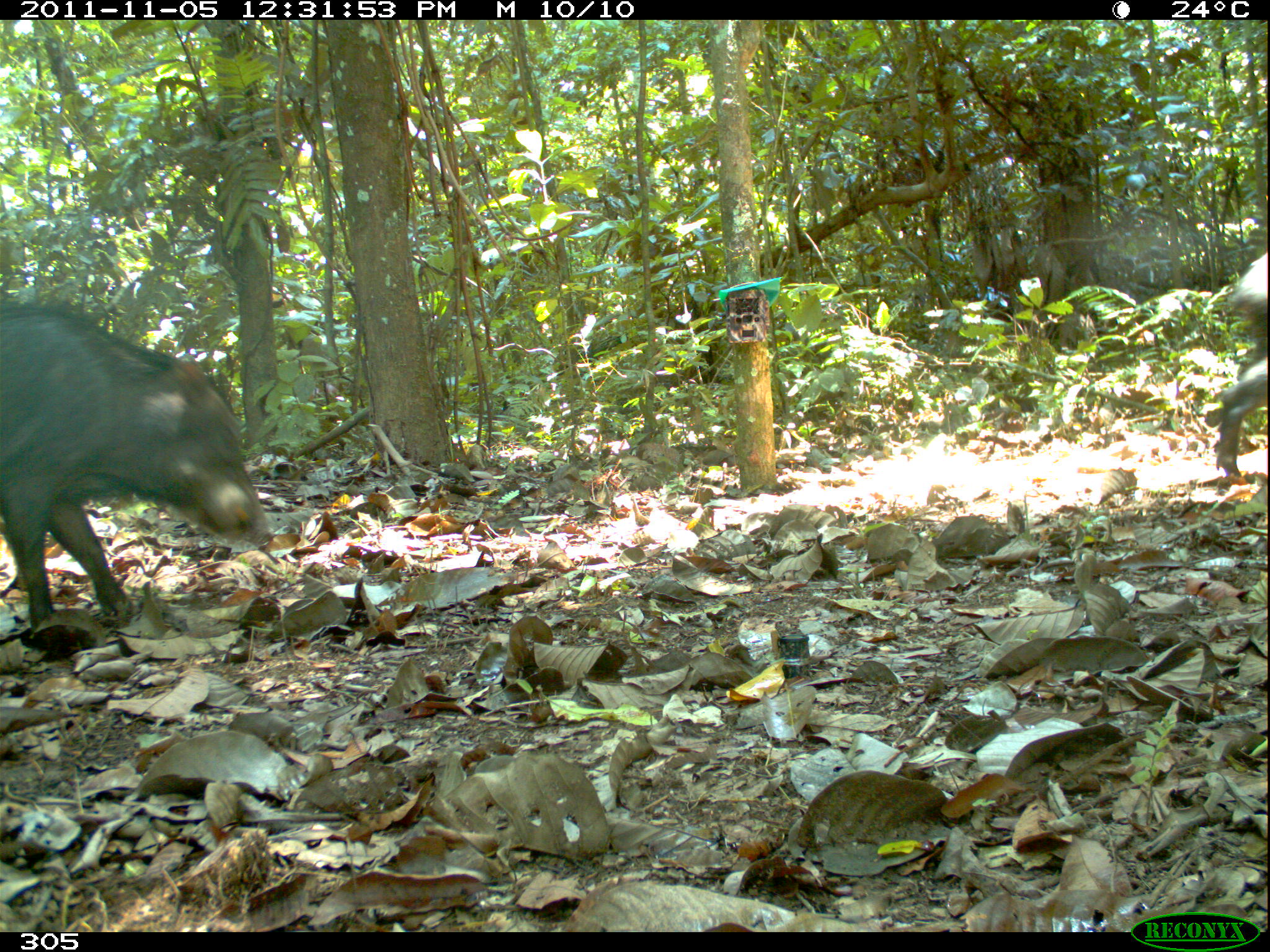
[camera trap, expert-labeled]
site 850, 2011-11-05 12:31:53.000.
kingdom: Animalia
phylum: Chordata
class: Mammalia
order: Artiodactyla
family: Tayassuidae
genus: Tayassu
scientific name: Tayassu pecari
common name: white-lipped peccary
Tayassu pecari (white-lipped peccary).